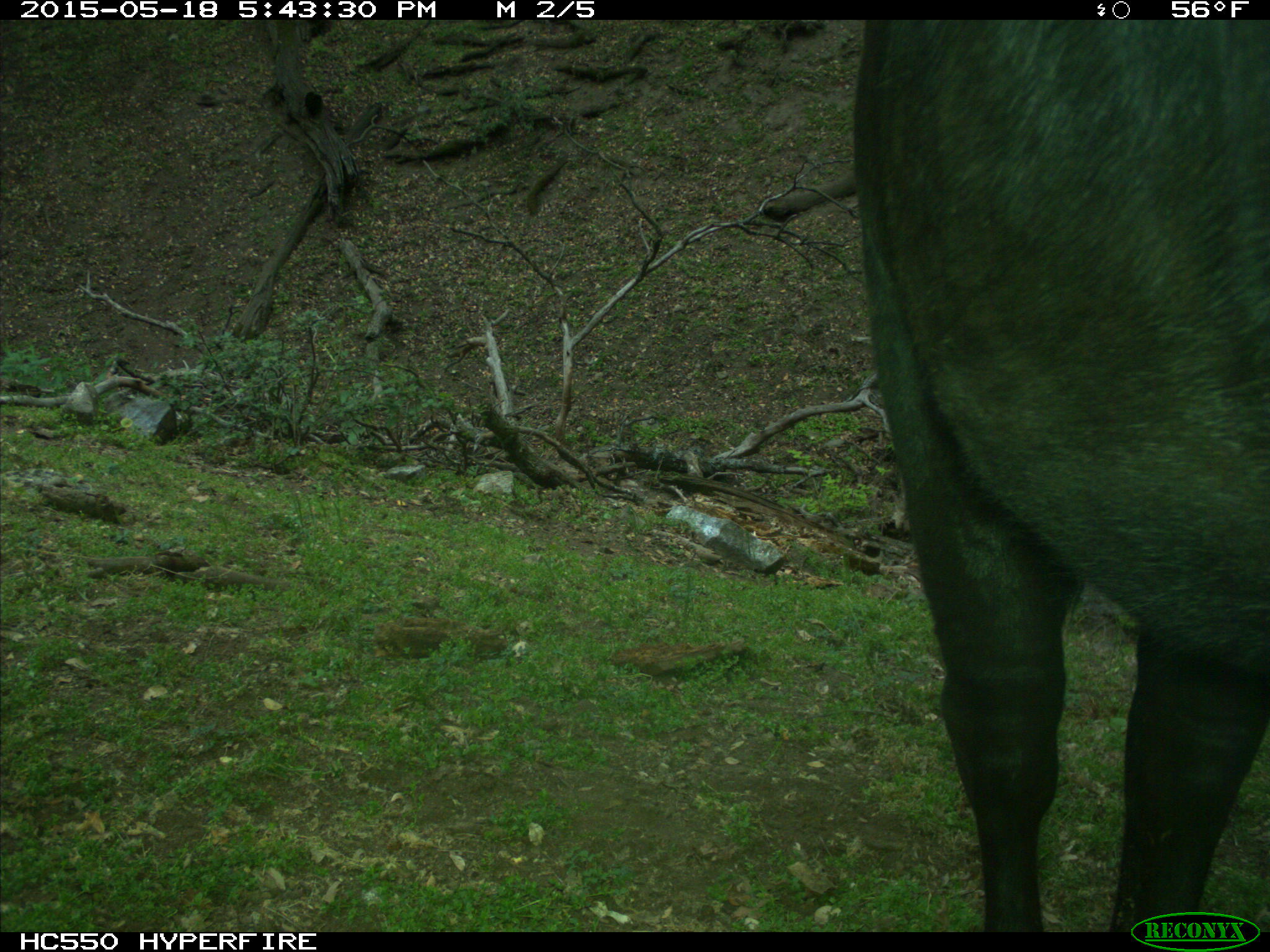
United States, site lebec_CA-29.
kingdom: Animalia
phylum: Chordata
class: Mammalia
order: Artiodactyla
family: Bovidae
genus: Bos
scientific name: Bos taurus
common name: domestic cow